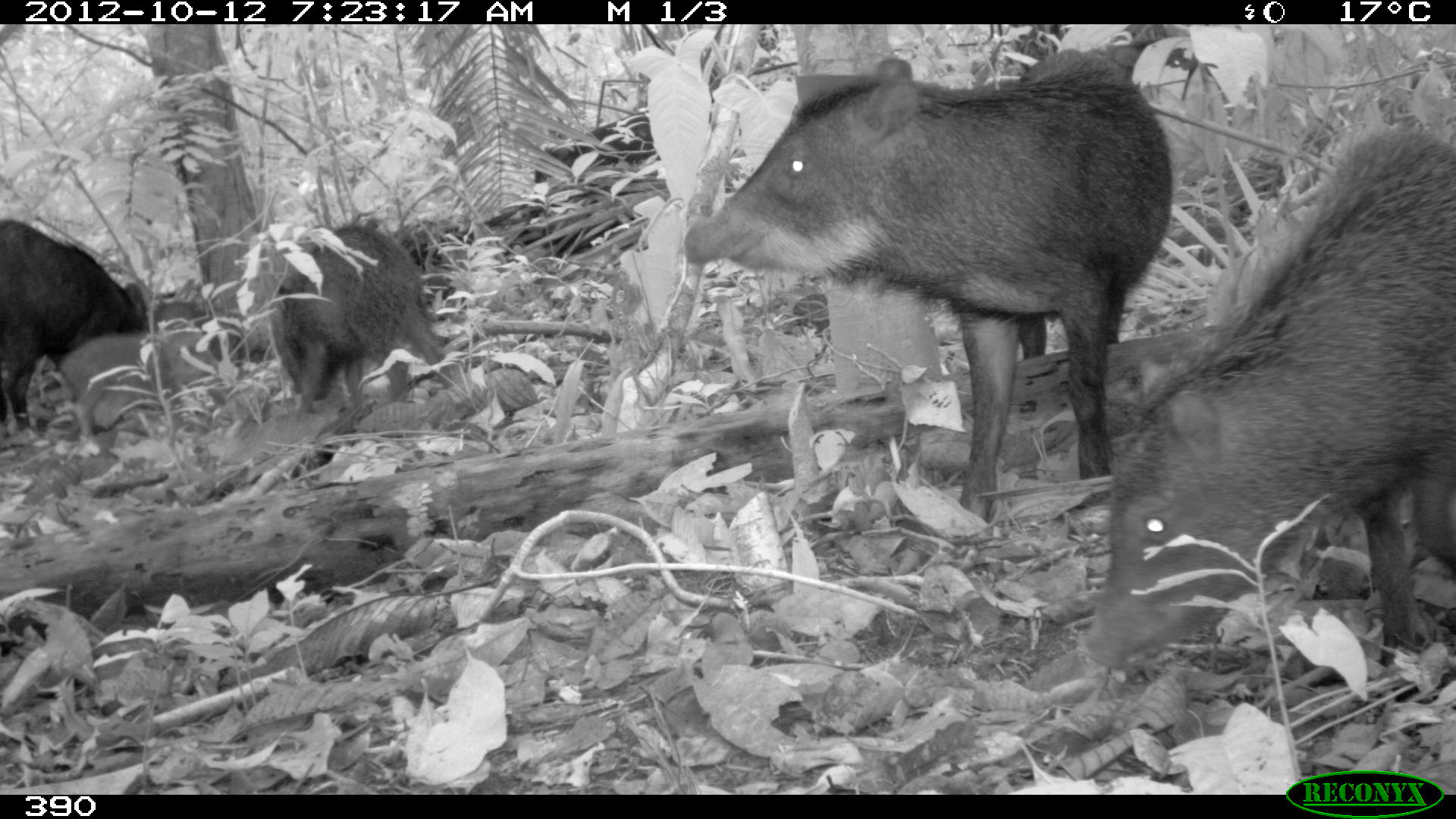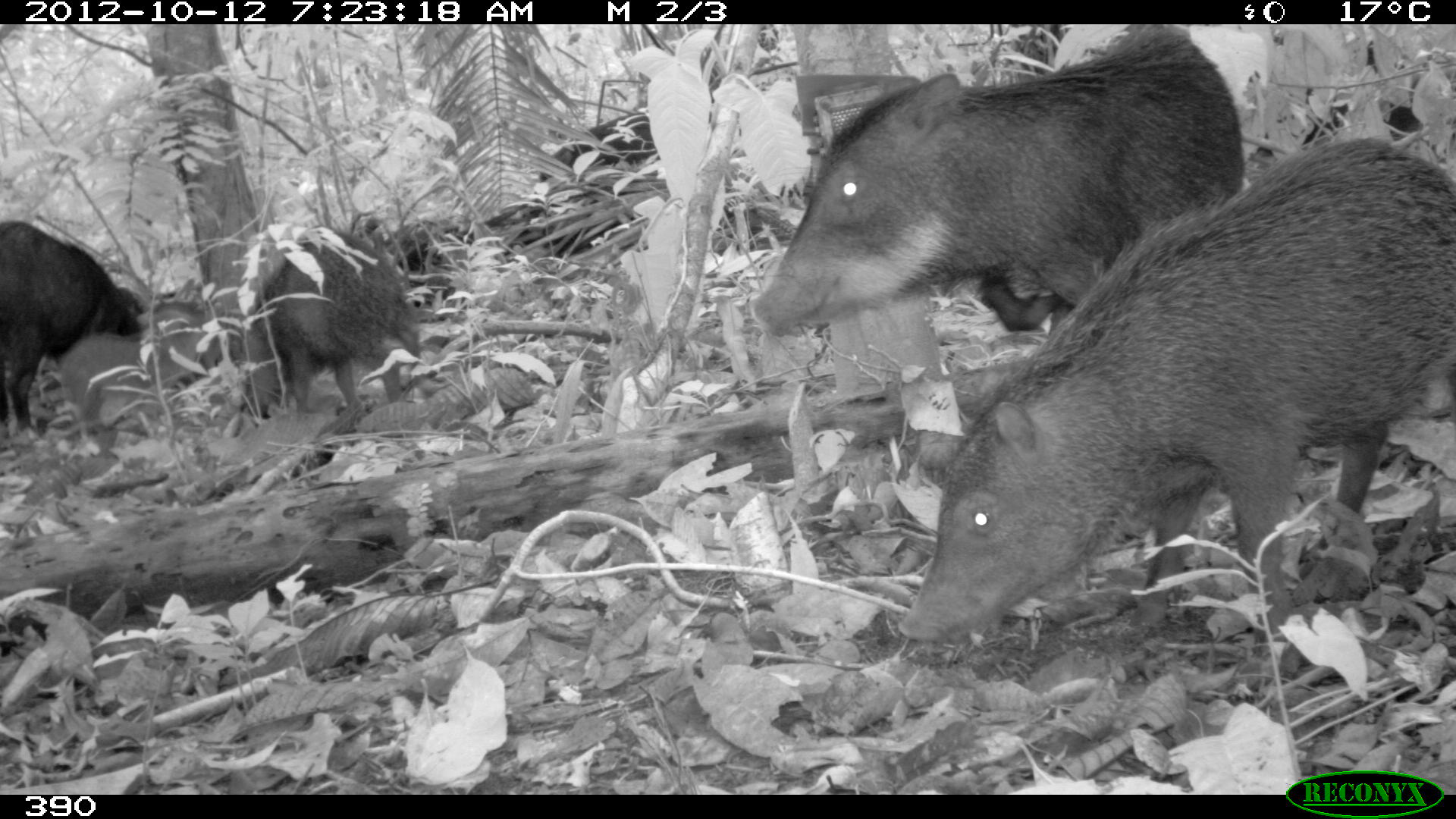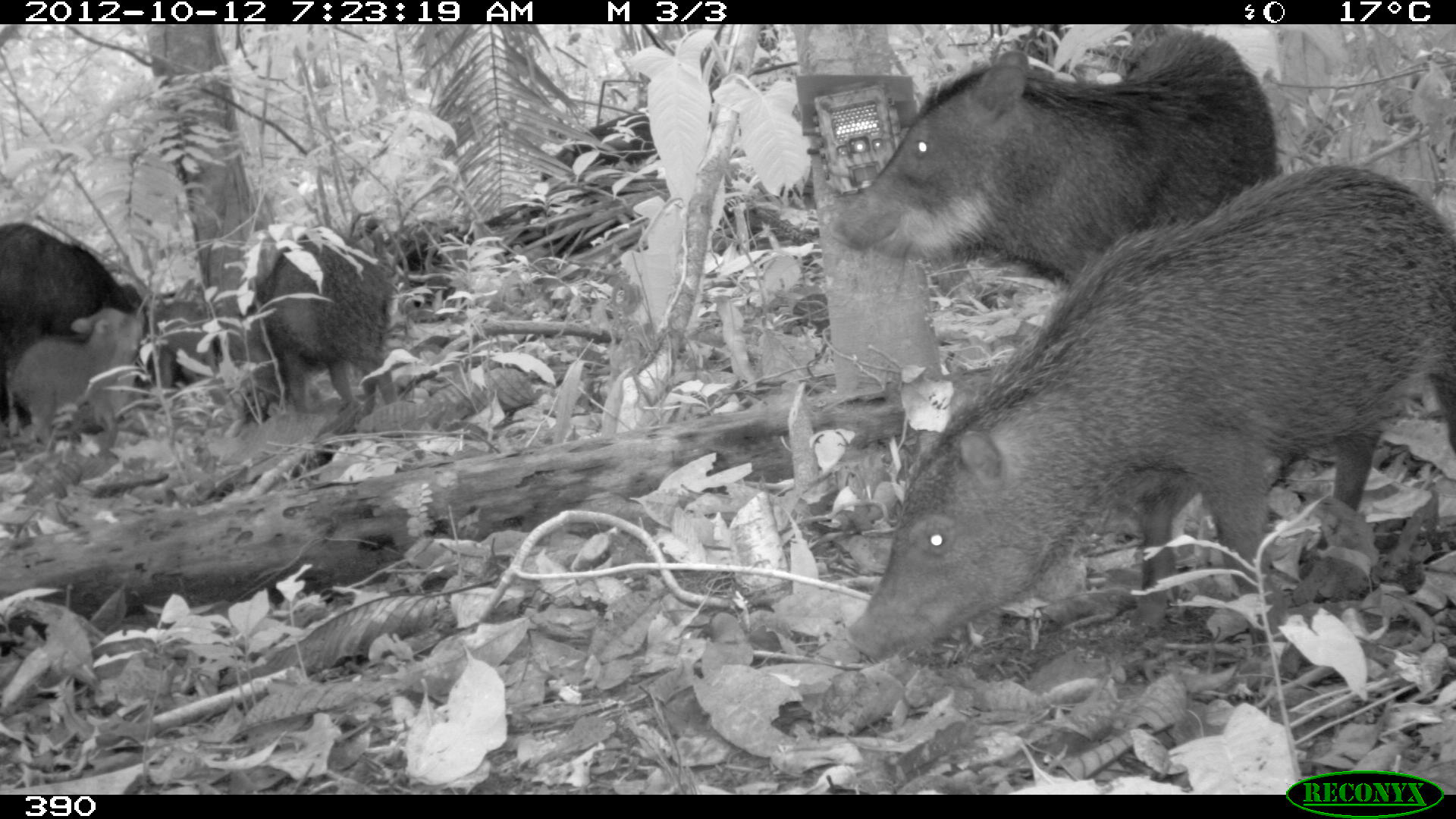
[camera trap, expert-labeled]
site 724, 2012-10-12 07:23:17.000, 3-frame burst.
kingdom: Animalia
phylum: Chordata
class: Mammalia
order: Artiodactyla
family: Tayassuidae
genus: Tayassu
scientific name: Tayassu pecari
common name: white-lipped peccary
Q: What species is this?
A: Tayassu pecari (white-lipped peccary).